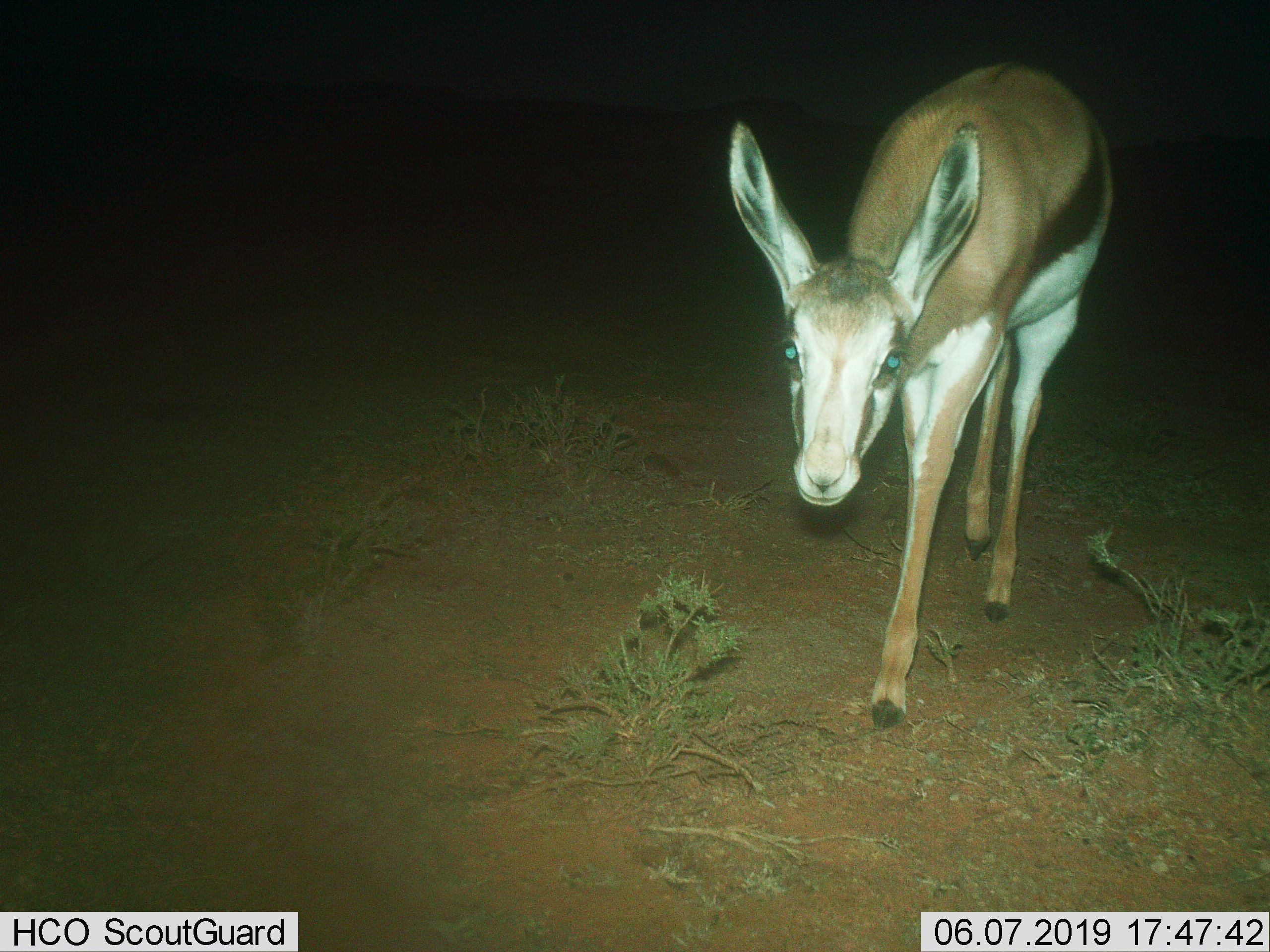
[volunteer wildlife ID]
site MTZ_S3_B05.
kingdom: Animalia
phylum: Chordata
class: Mammalia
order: Artiodactyla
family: Bovidae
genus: Antidorcas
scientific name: Antidorcas marsupialis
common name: springbok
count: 1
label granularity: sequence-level